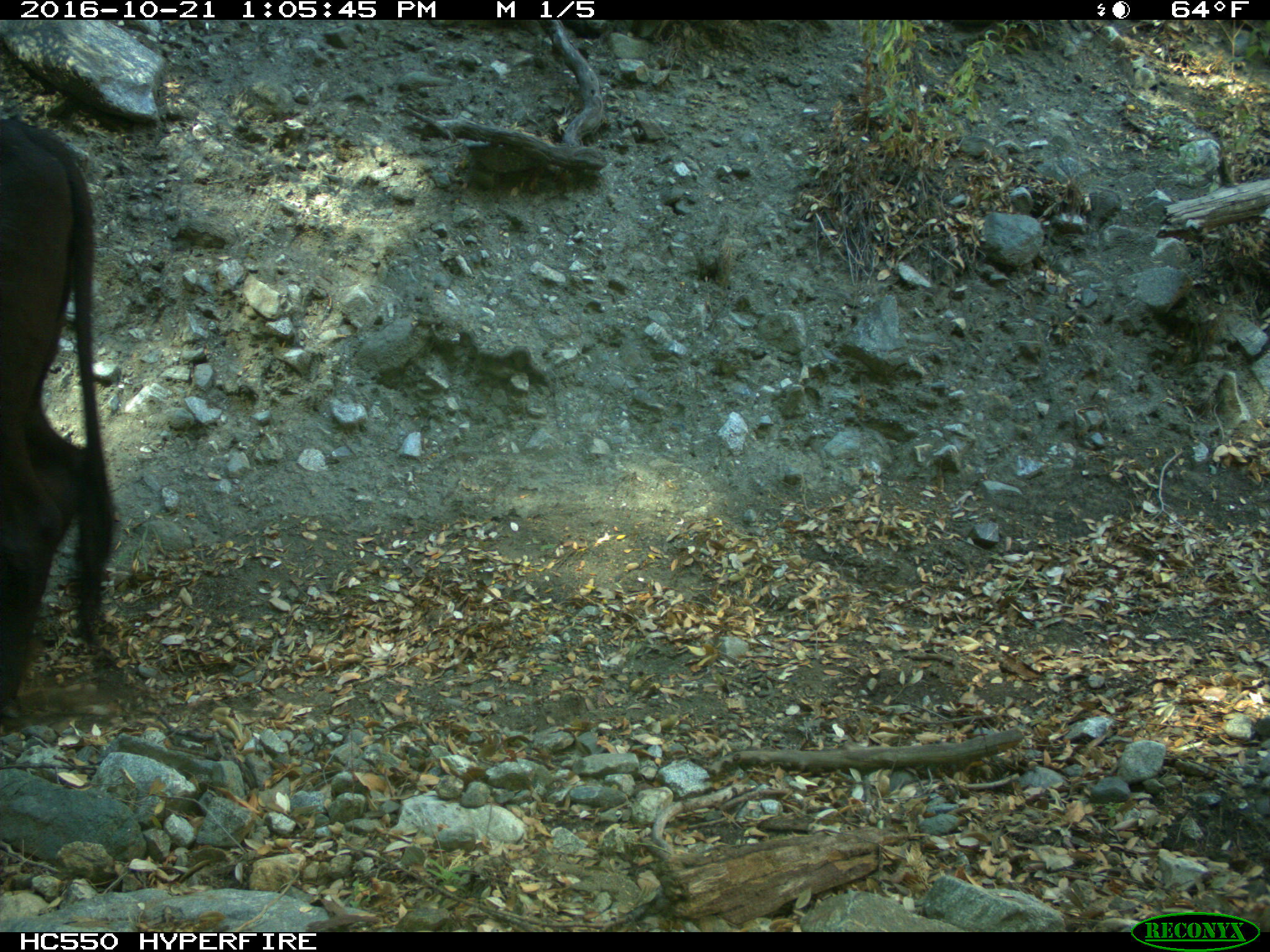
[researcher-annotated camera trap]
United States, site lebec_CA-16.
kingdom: Animalia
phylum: Chordata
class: Mammalia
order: Artiodactyla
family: Bovidae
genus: Bos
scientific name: Bos taurus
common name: domestic cow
Bos taurus (domestic cow).